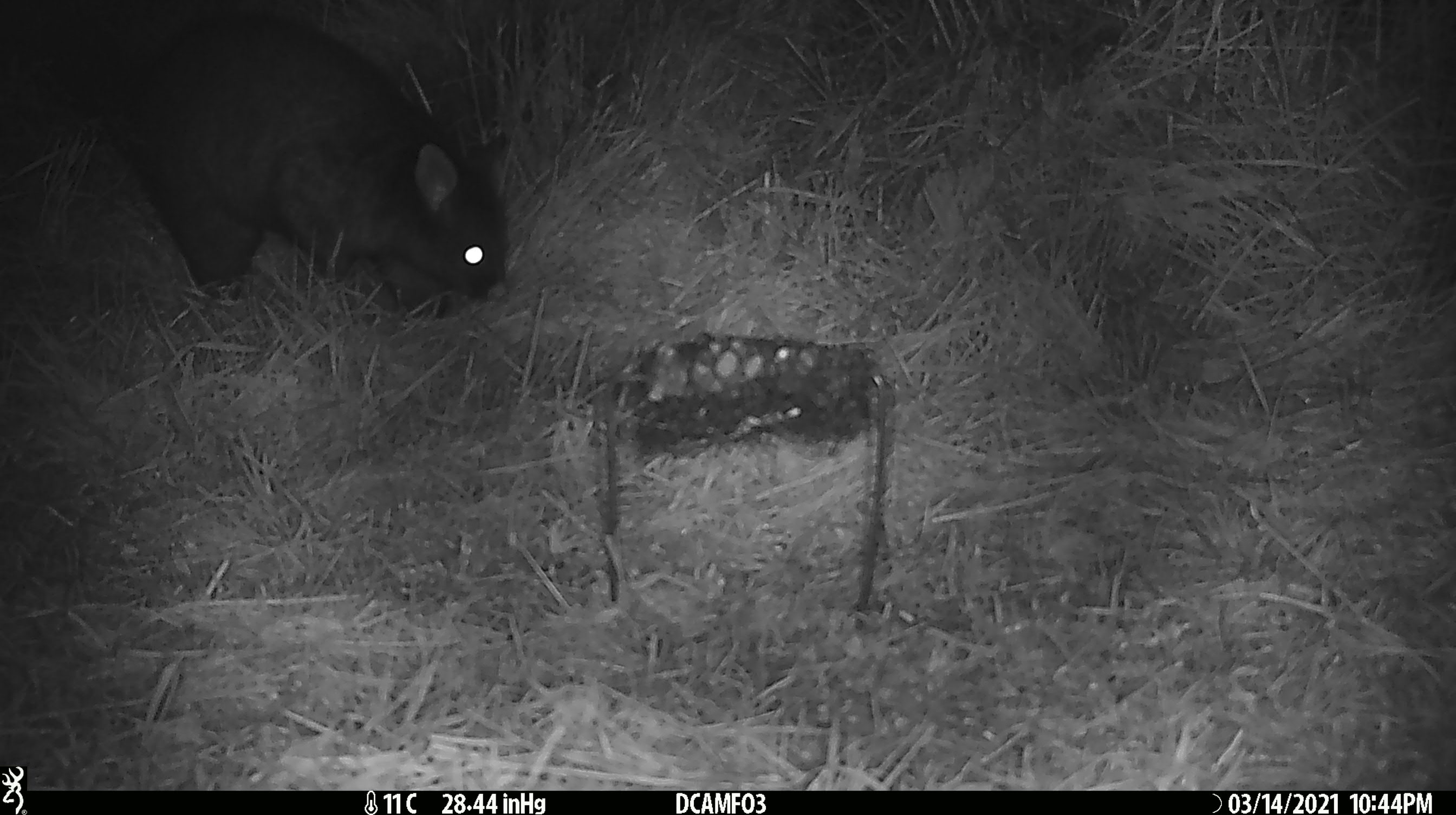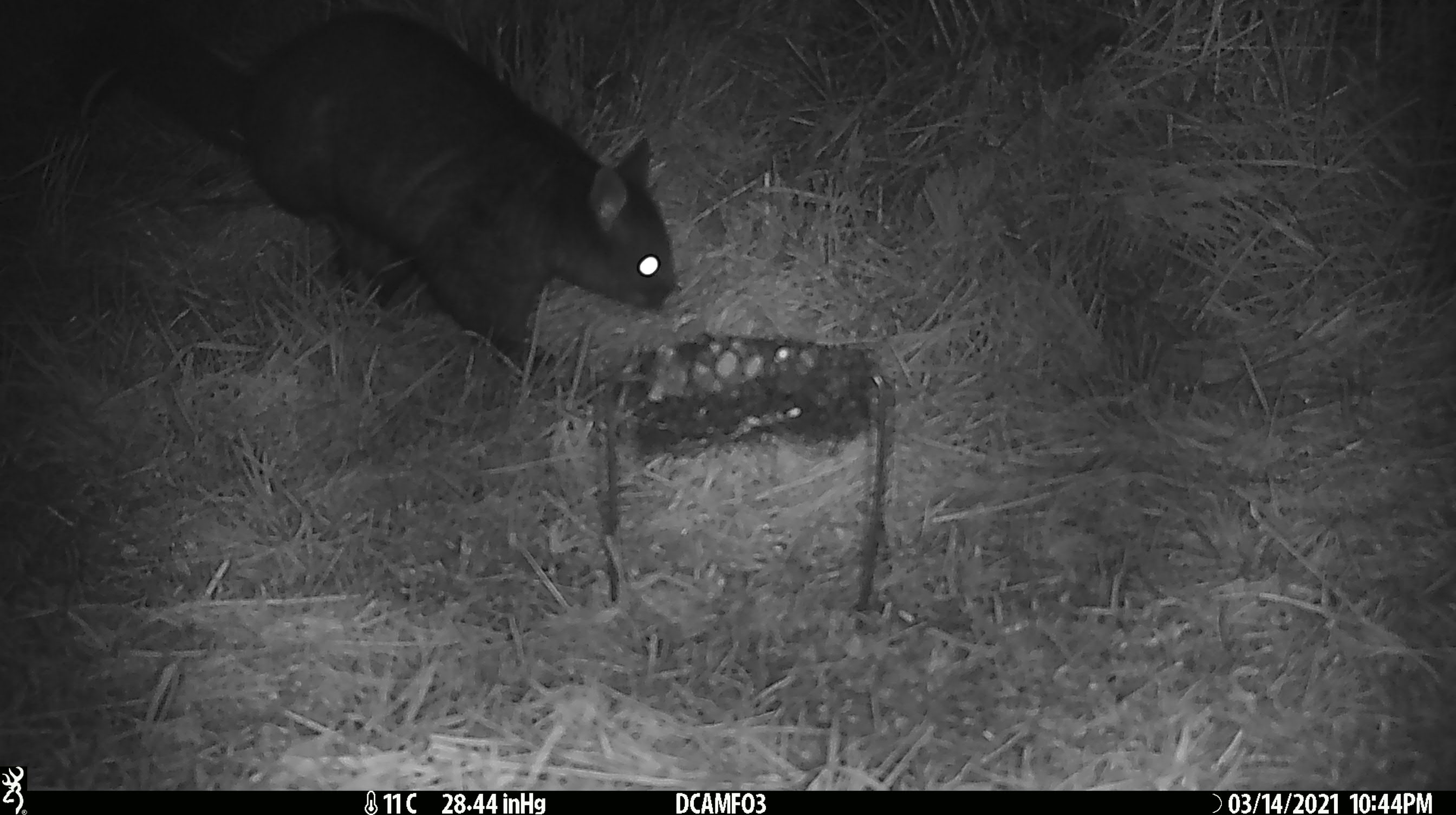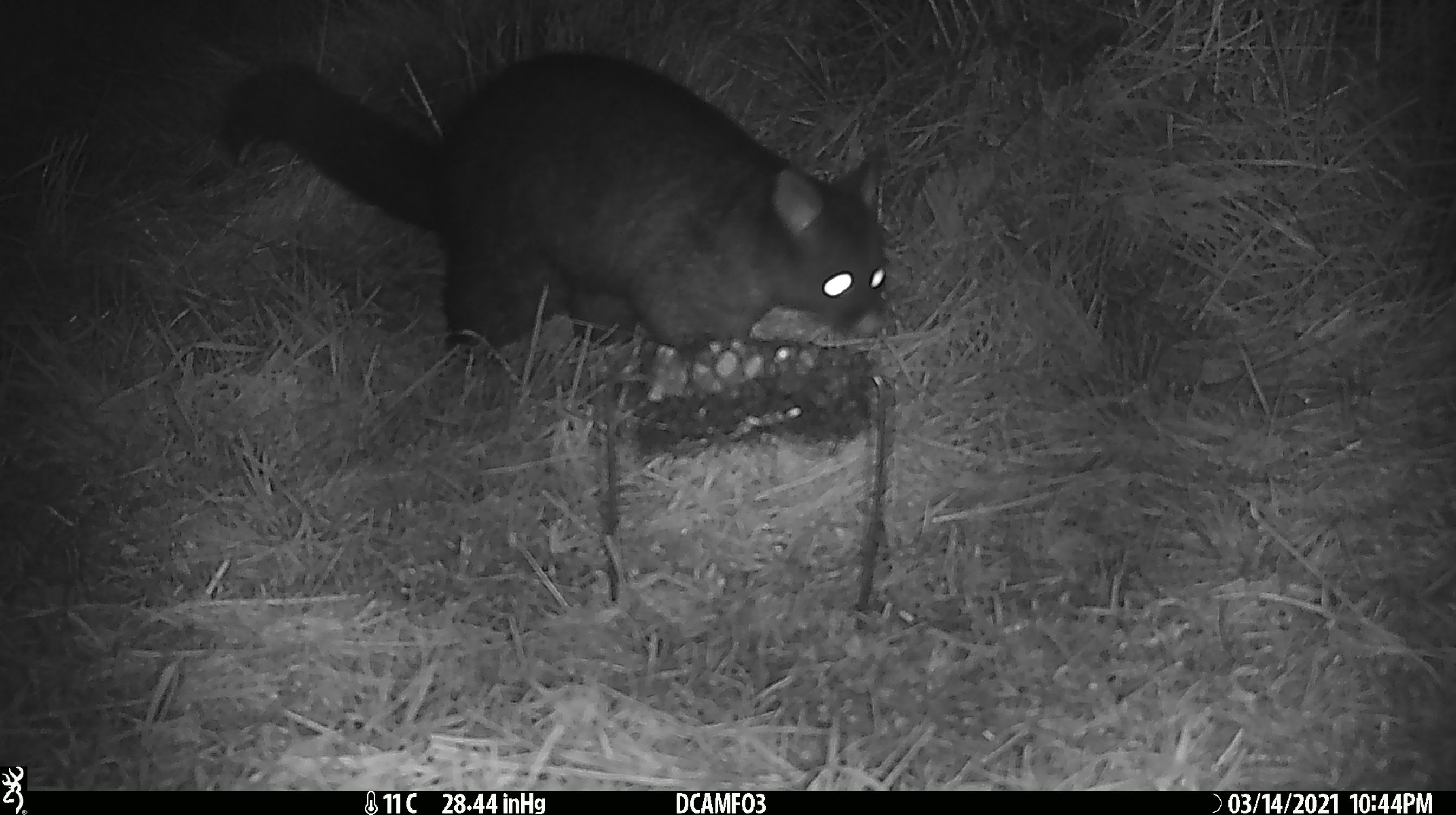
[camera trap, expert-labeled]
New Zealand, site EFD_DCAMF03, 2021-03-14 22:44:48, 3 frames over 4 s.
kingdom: Animalia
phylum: Chordata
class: Mammalia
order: Diprotodontia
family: Phalangeridae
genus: Trichosurus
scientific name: Trichosurus vulpecula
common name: common brushtail possum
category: possum